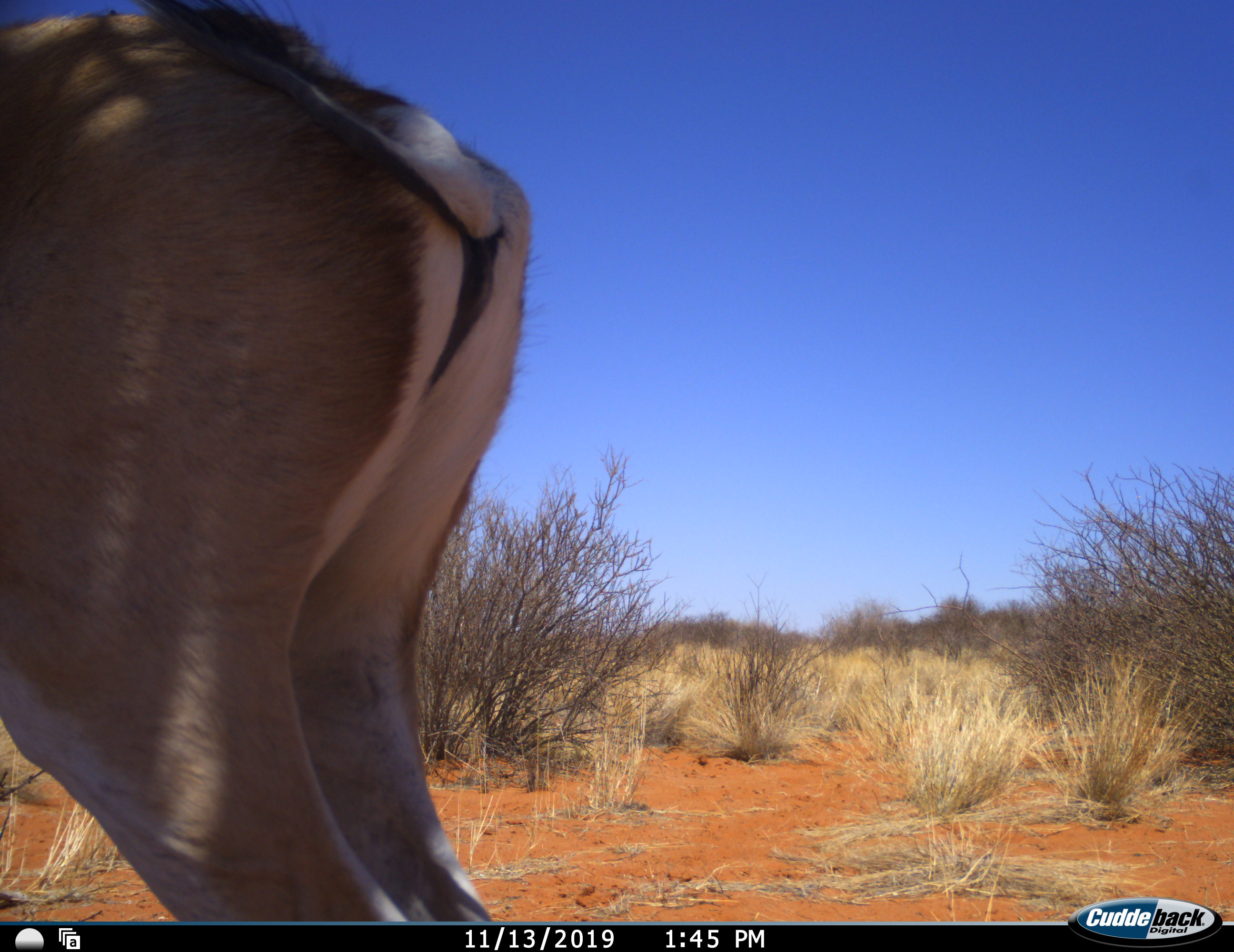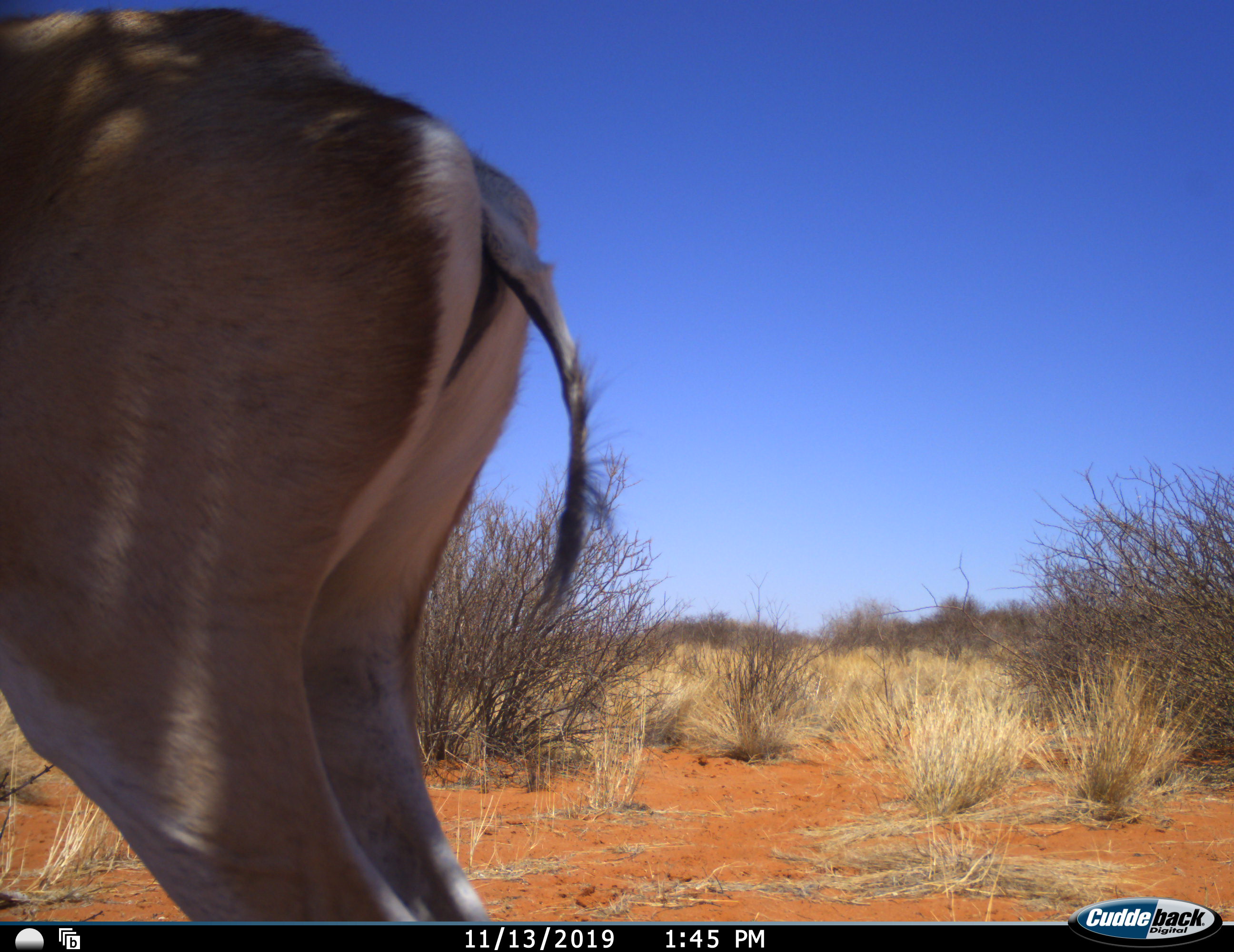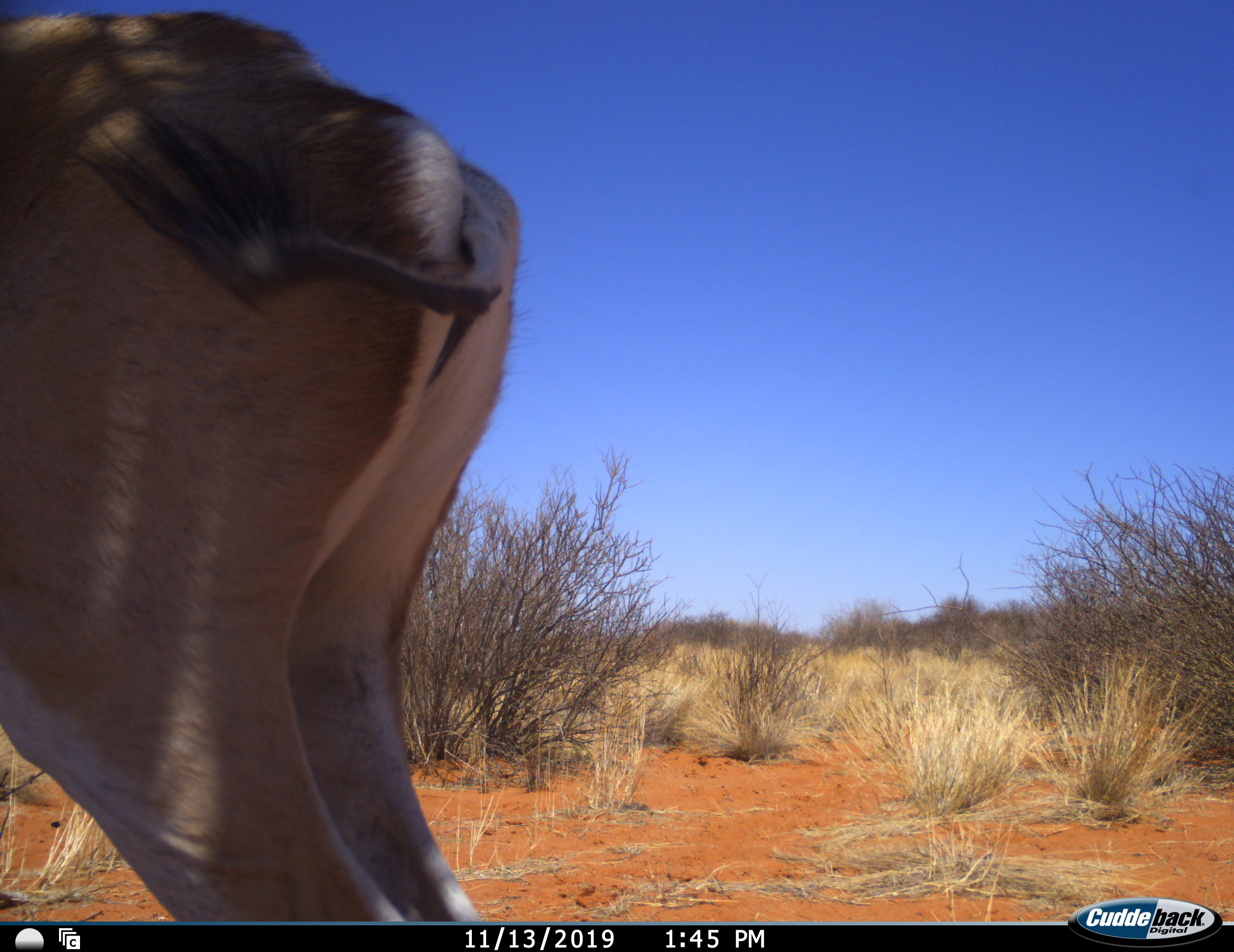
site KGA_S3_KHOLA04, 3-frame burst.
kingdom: Animalia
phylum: Chordata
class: Mammalia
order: Artiodactyla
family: Bovidae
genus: Antidorcas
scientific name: Antidorcas marsupialis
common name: springbok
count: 1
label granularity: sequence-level